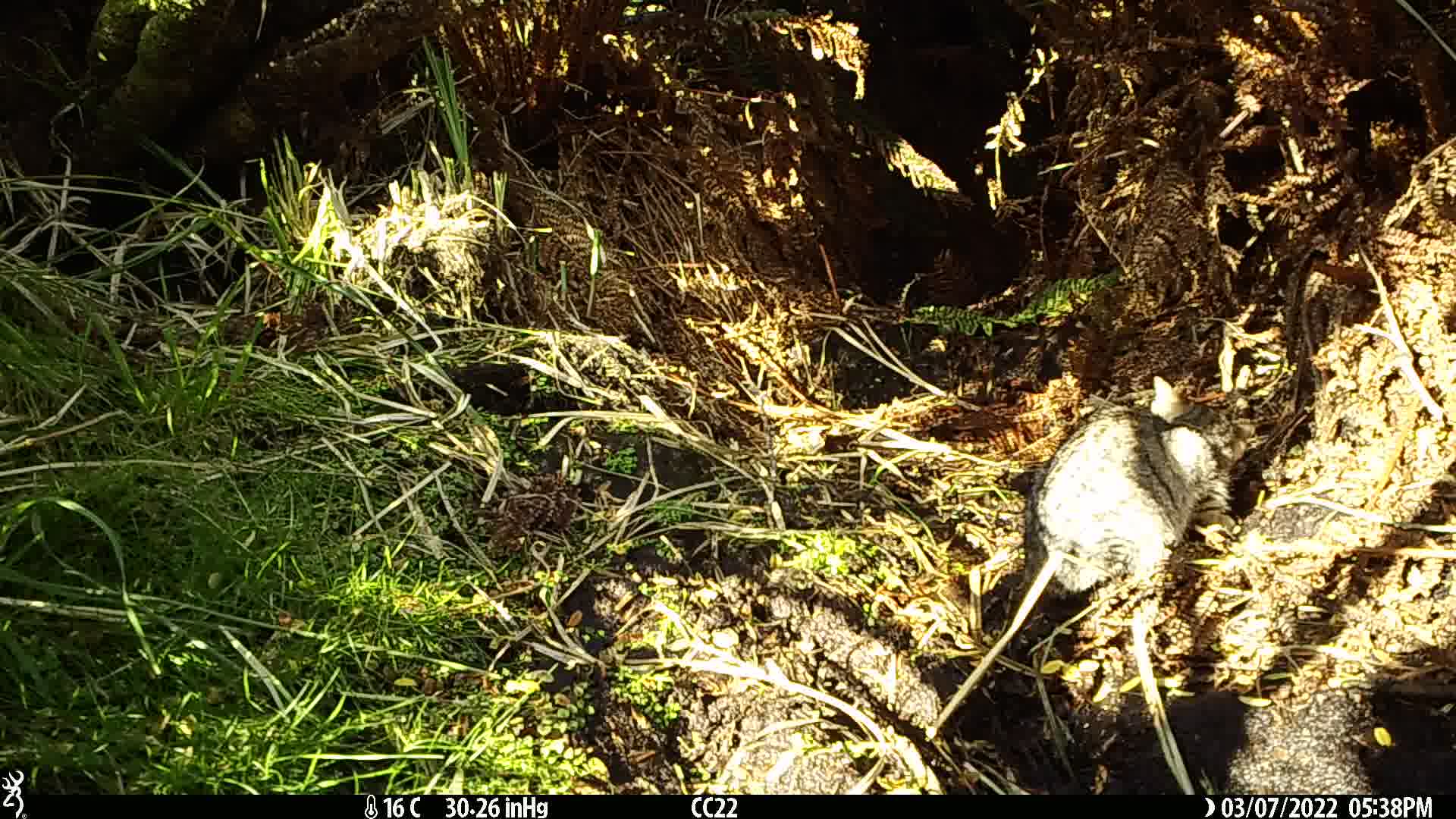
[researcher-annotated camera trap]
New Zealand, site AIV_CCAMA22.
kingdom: Animalia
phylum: Chordata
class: Mammalia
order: Carnivora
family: Felidae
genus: Felis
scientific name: Felis catus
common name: domestic cat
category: cat